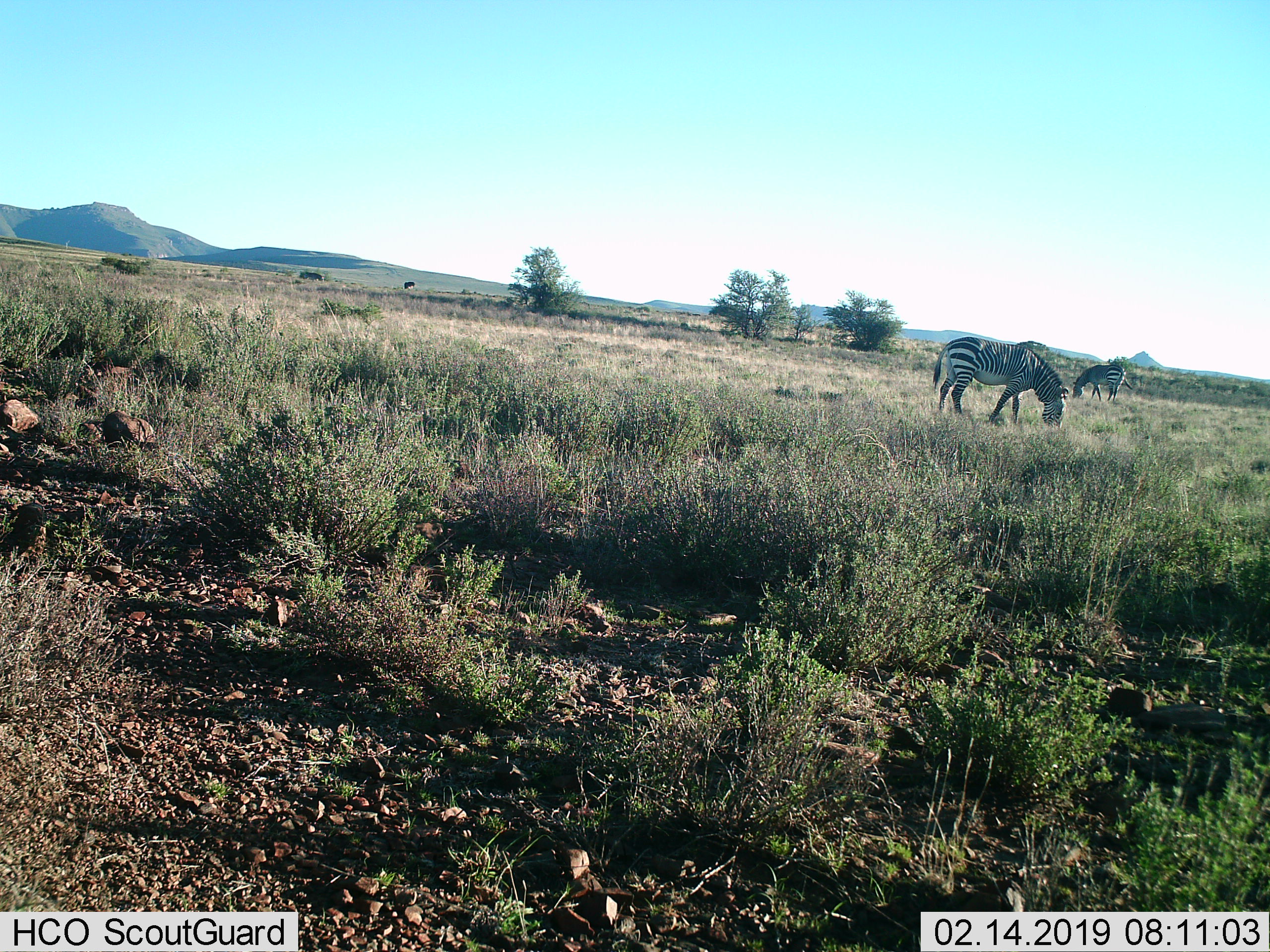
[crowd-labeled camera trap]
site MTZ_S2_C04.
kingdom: Animalia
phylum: Chordata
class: Mammalia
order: Perissodactyla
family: Equidae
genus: Equus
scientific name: Equus zebra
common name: mountain zebra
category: zebramountain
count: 2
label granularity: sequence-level